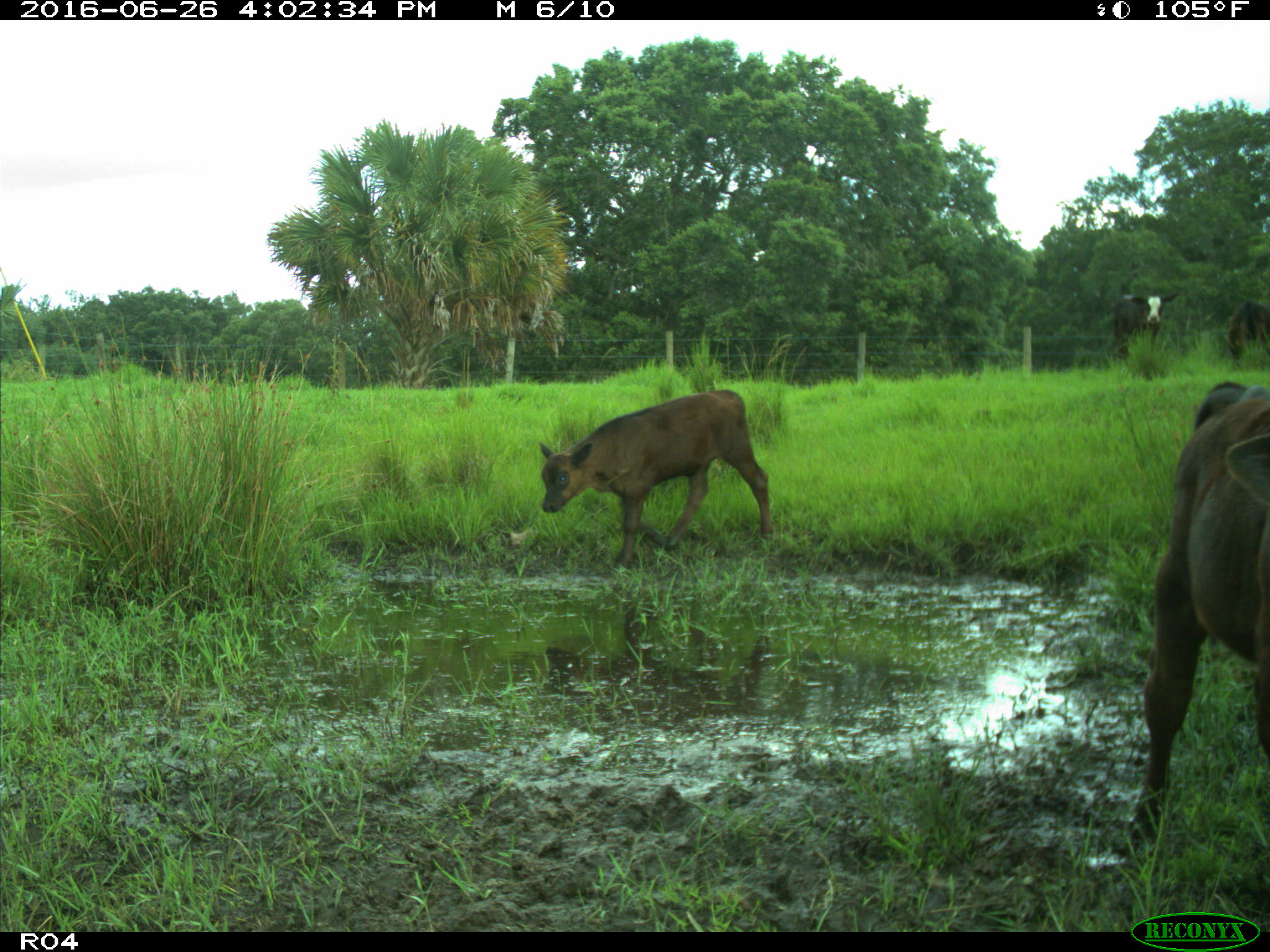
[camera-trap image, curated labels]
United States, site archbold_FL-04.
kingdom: Animalia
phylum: Chordata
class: Mammalia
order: Artiodactyla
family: Bovidae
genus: Bos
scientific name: Bos taurus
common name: domestic cow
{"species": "Bos taurus (domestic cow)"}